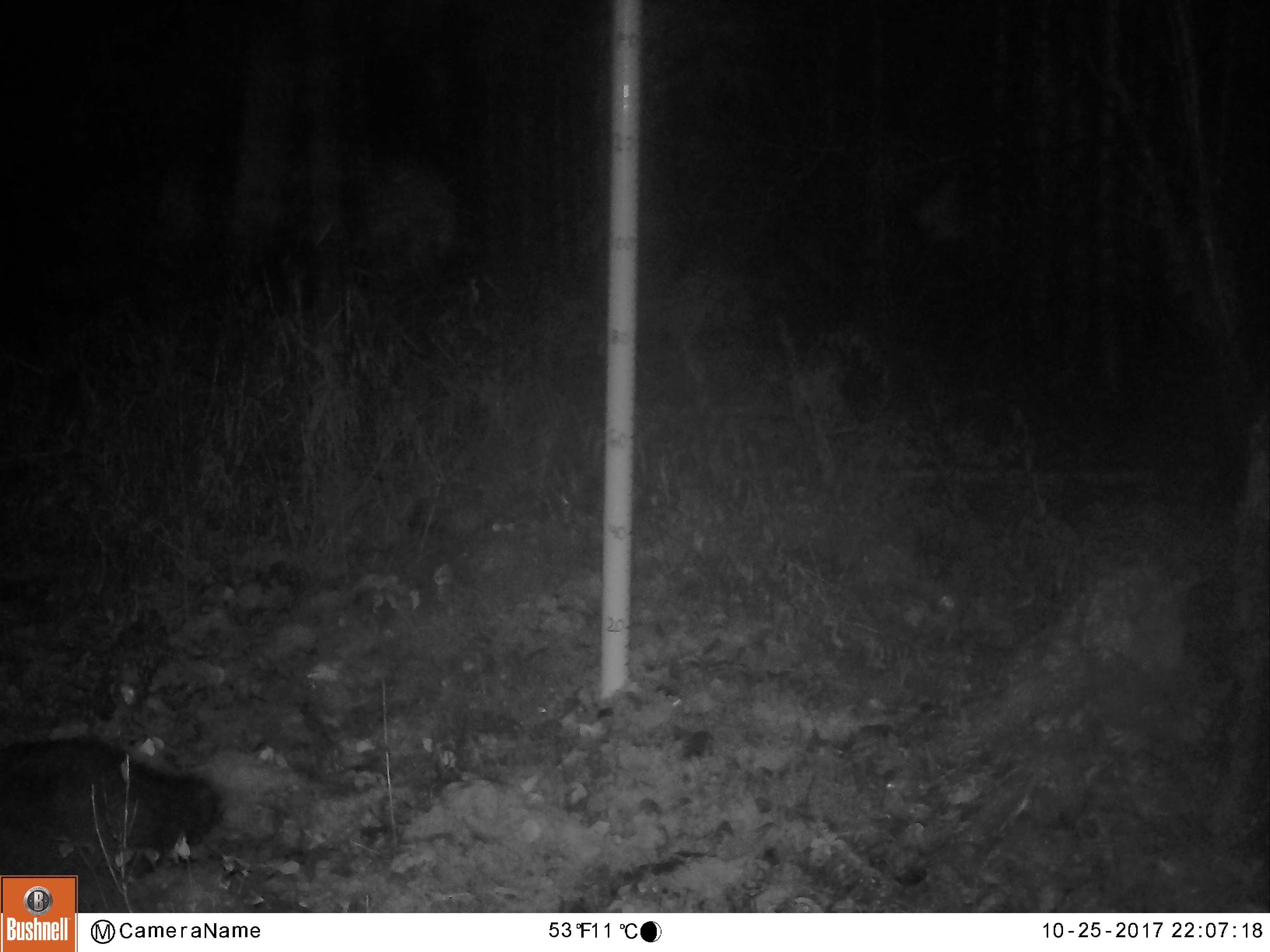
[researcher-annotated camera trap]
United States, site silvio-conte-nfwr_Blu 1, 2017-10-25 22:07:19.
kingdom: Animalia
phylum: Chordata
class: Mammalia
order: Carnivora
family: Mustelidae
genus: Pekania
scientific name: Pekania pennanti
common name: fisher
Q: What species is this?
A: Fisher (Pekania pennanti).